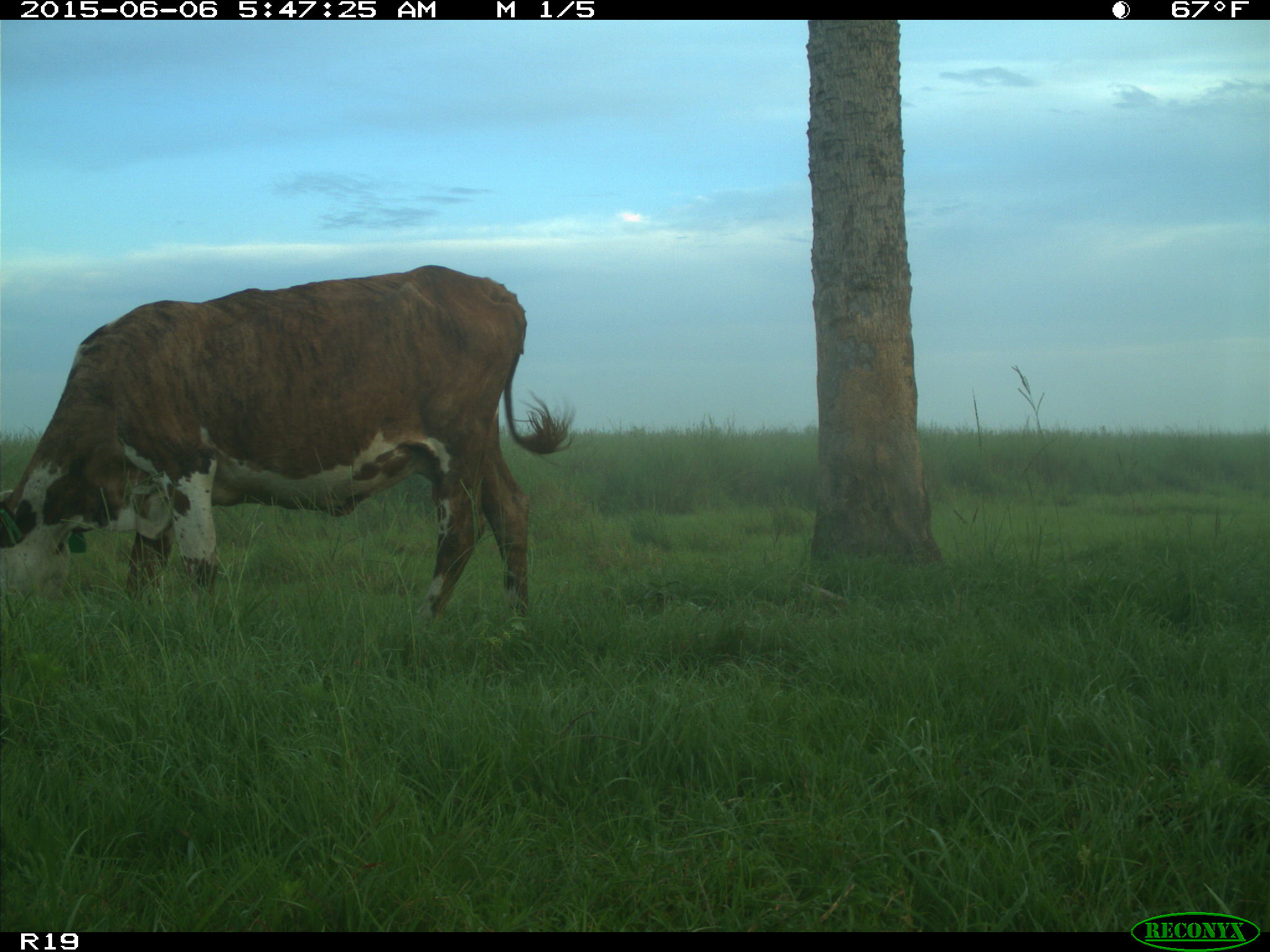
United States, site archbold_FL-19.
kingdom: Animalia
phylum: Chordata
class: Mammalia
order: Artiodactyla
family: Bovidae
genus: Bos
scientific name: Bos taurus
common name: domestic cow